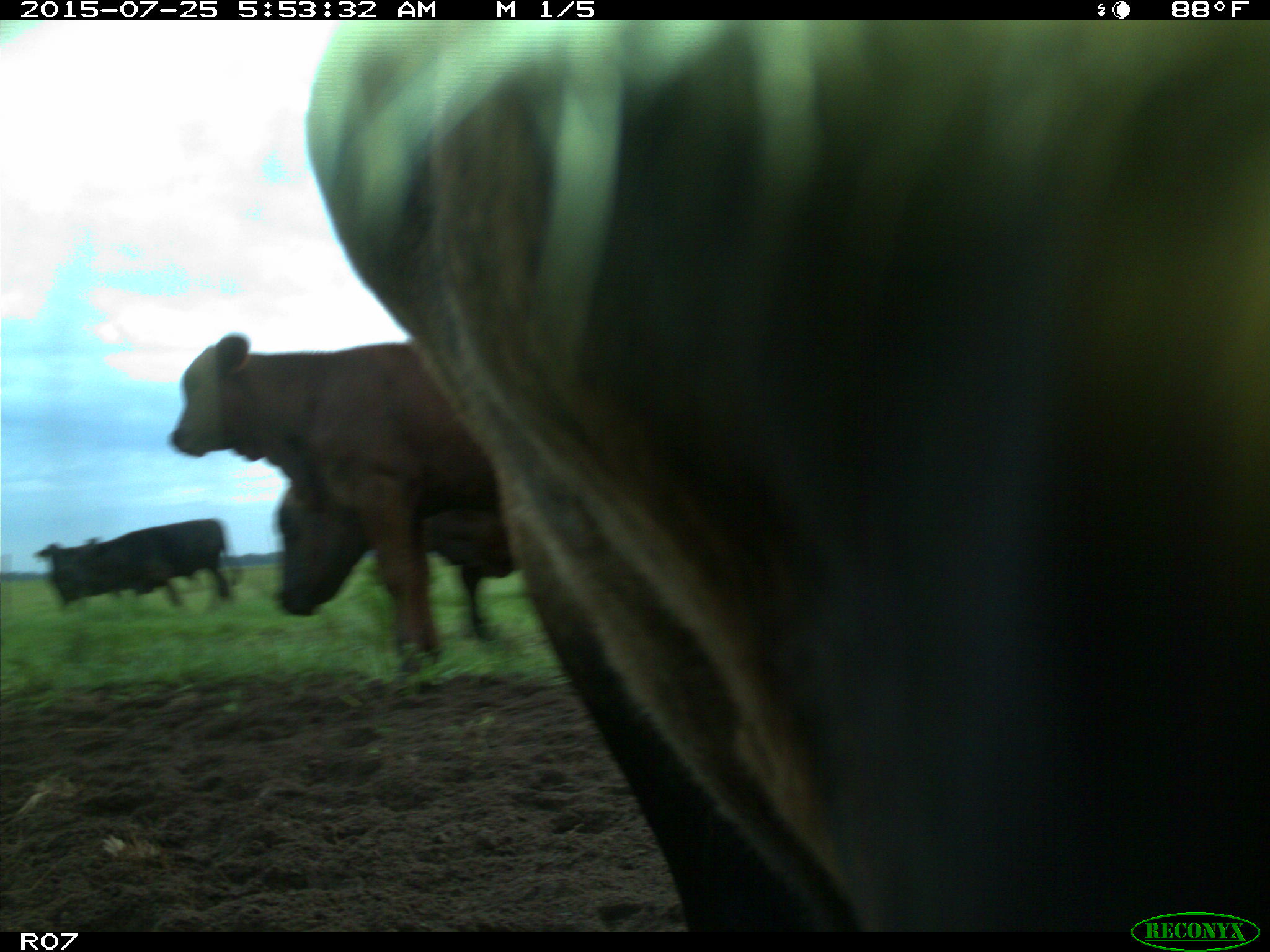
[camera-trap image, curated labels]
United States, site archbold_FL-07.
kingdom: Animalia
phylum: Chordata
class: Mammalia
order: Artiodactyla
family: Bovidae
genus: Bos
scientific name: Bos taurus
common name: domestic cow